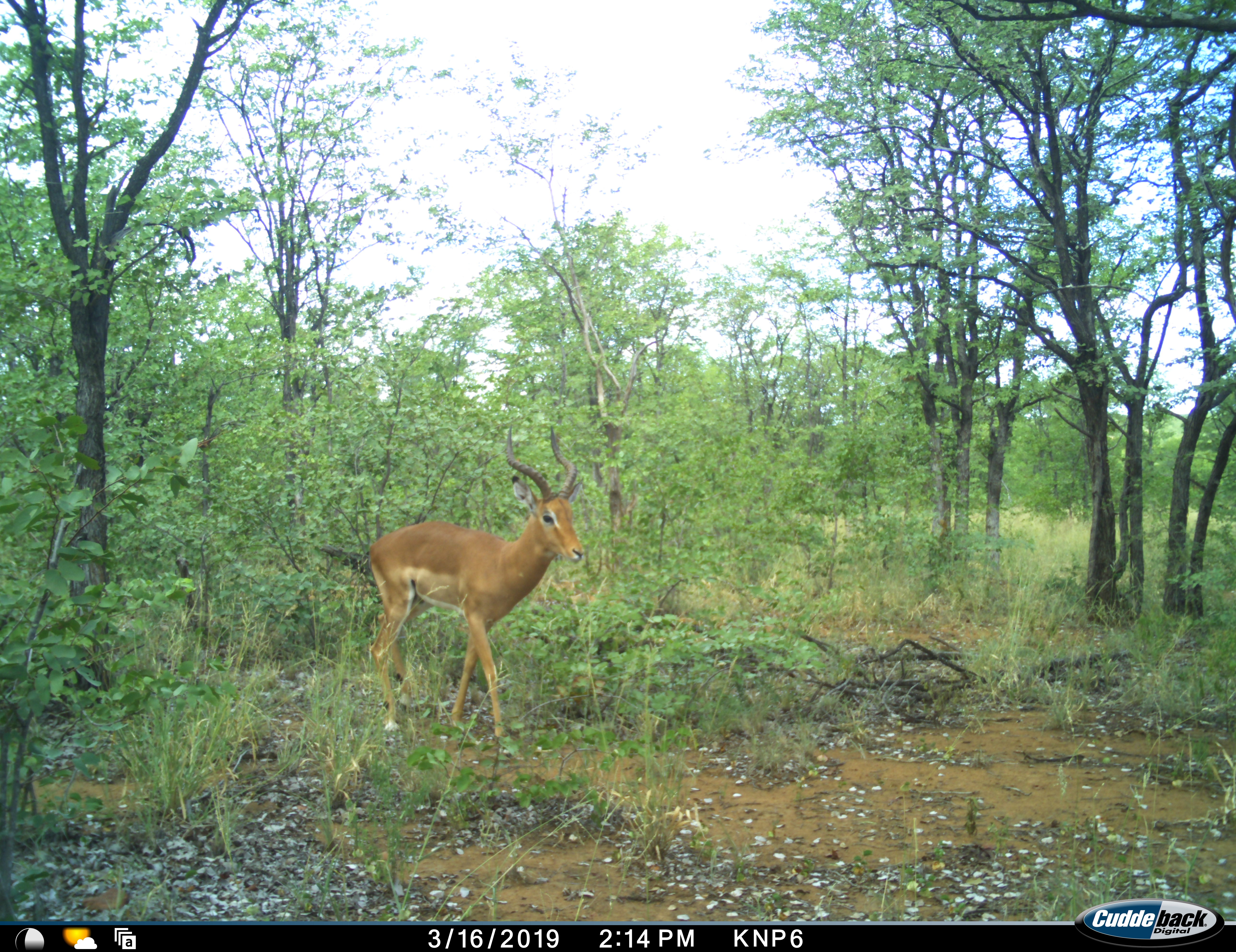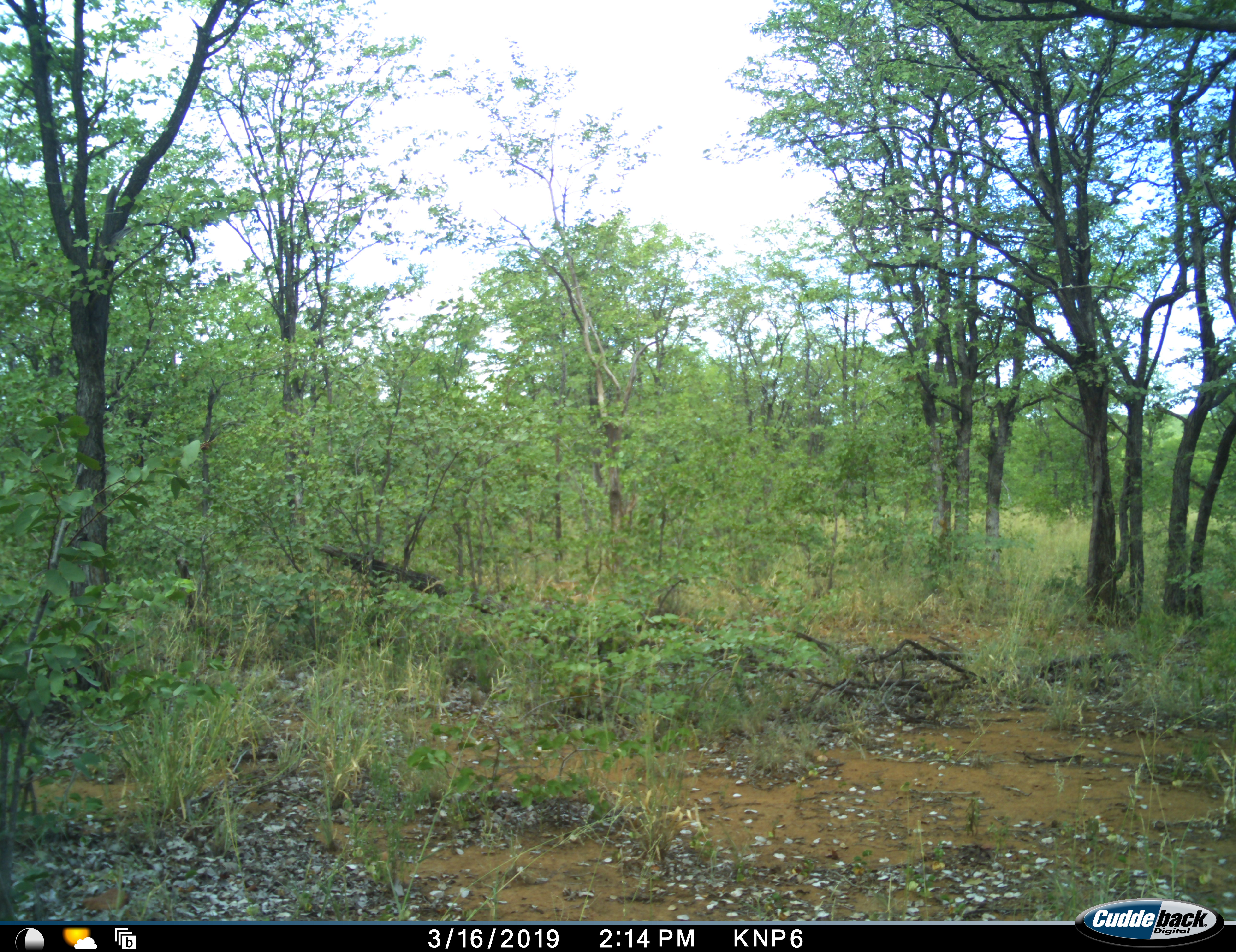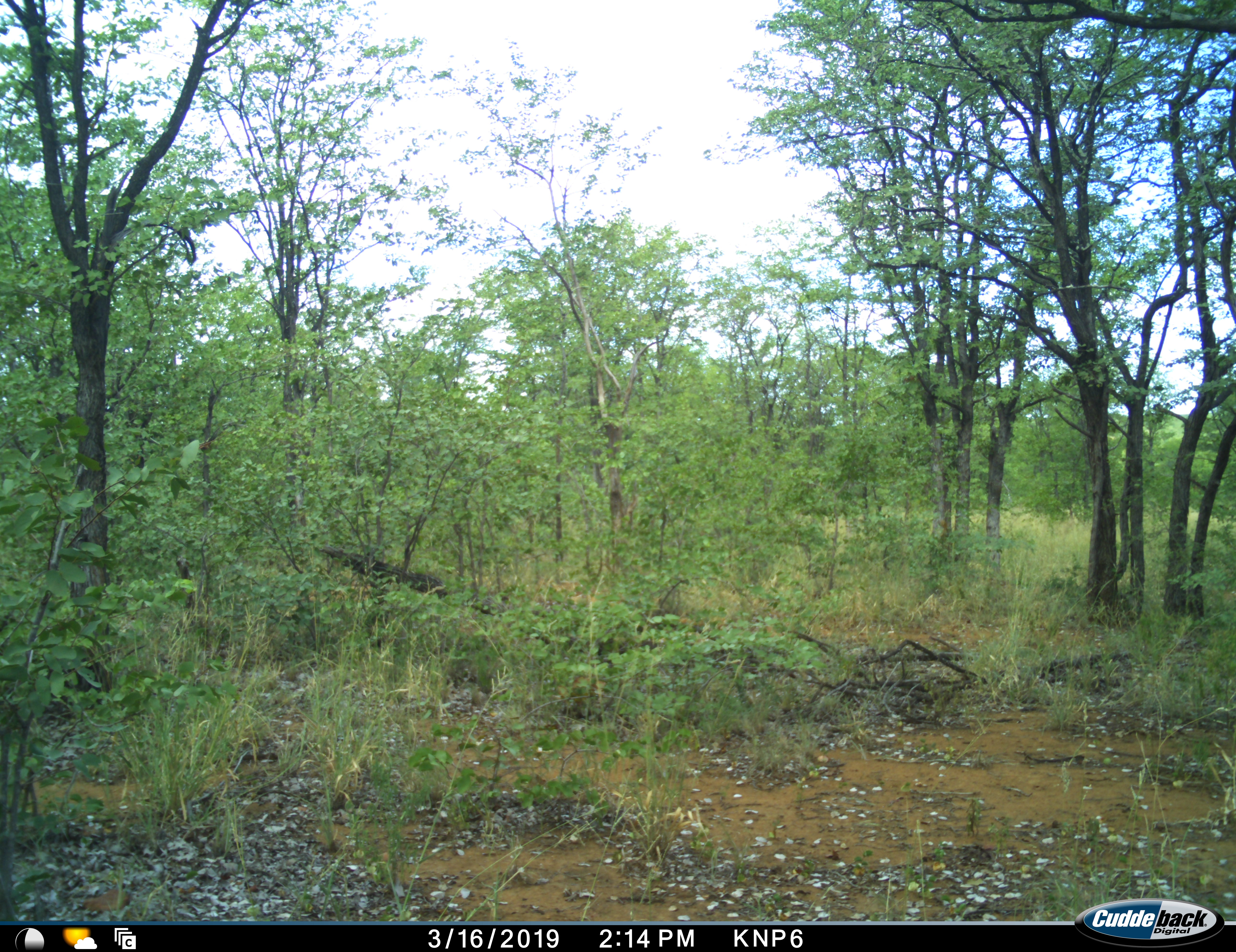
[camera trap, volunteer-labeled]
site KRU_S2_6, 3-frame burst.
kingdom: Animalia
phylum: Chordata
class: Mammalia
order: Artiodactyla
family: Bovidae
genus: Aepyceros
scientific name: Aepyceros melampus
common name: impala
Impala (Aepyceros melampus), count 1. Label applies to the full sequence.